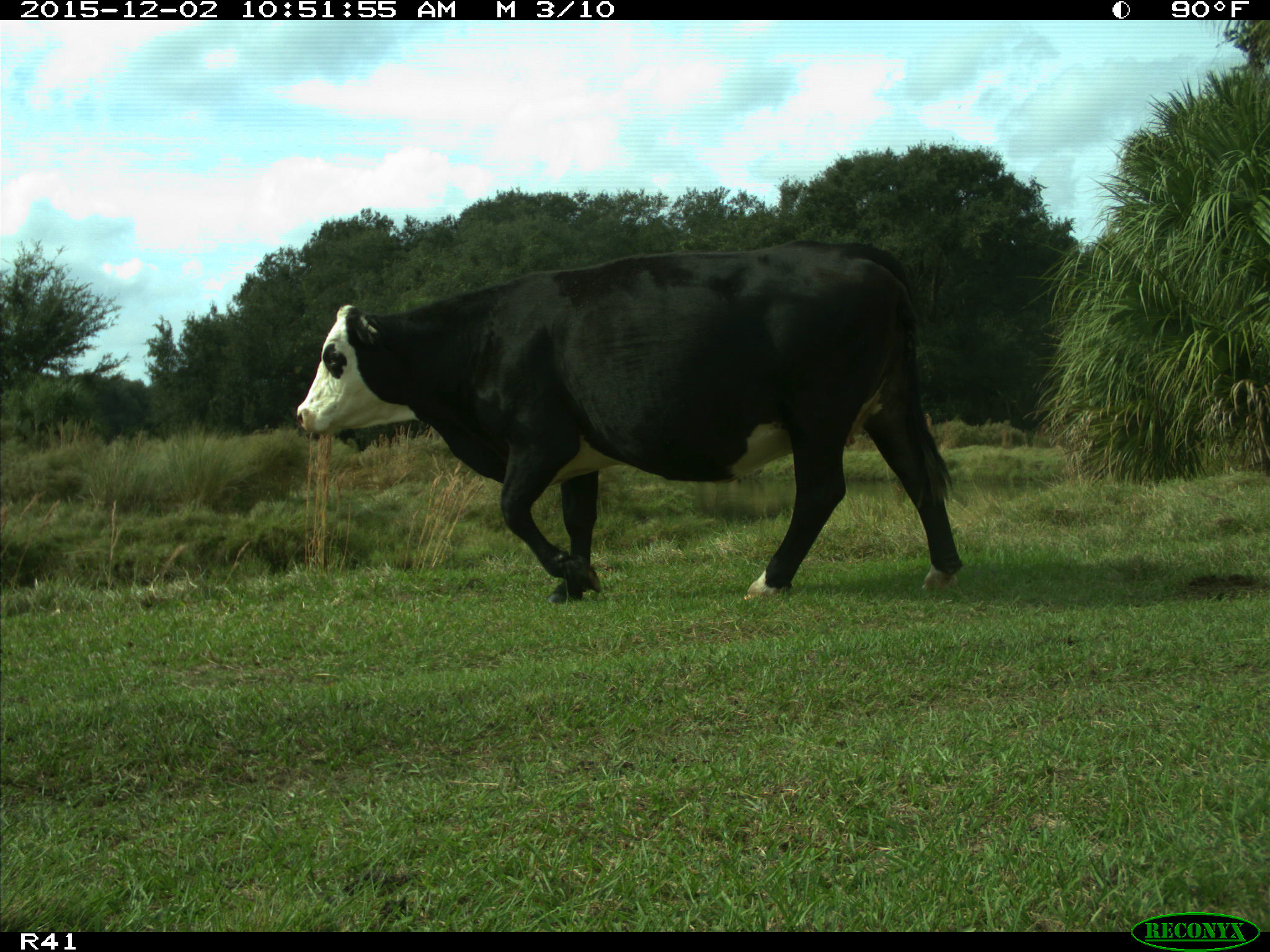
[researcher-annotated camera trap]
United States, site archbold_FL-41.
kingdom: Animalia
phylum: Chordata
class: Mammalia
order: Artiodactyla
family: Bovidae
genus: Bos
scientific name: Bos taurus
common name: domestic cow